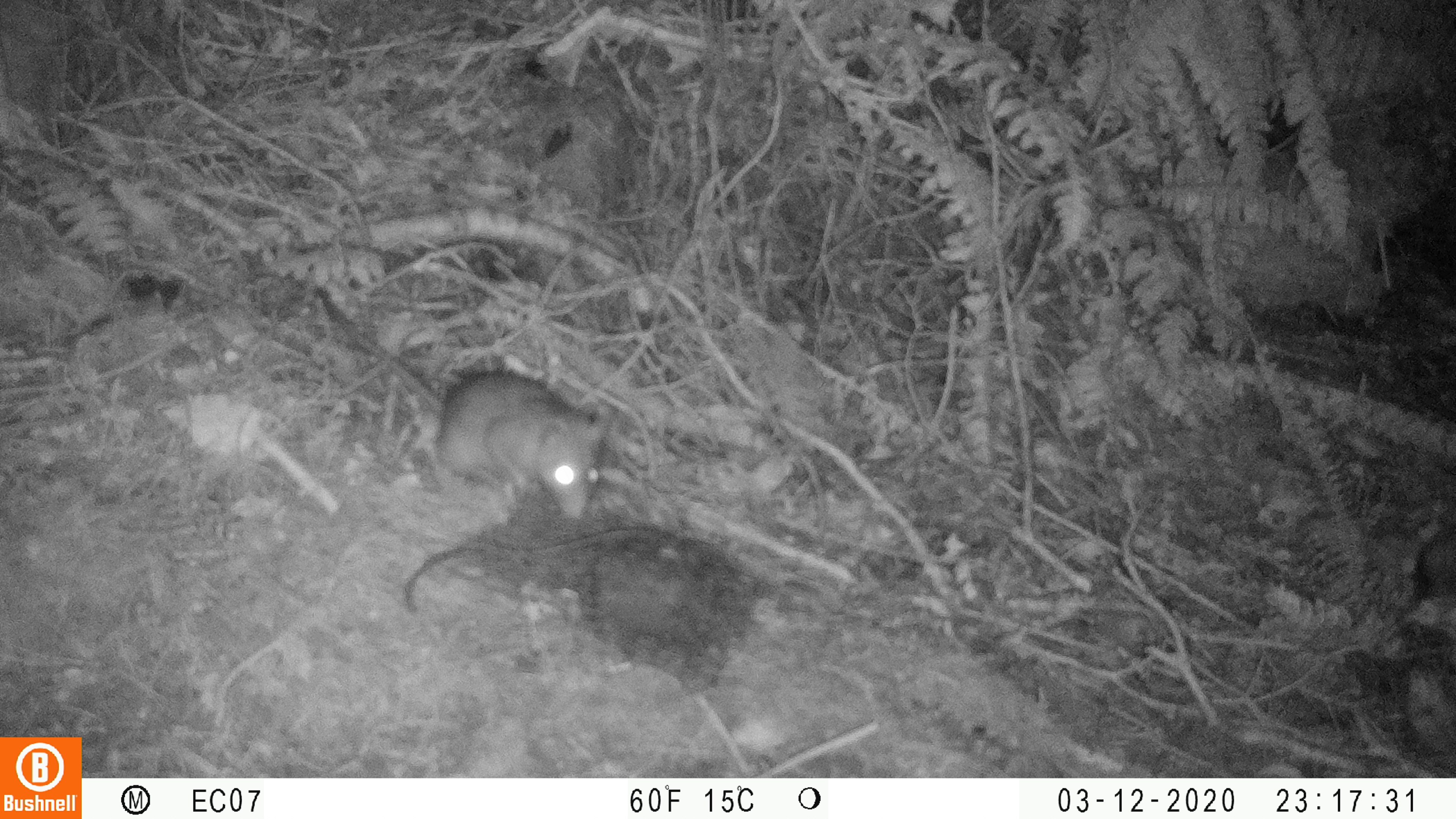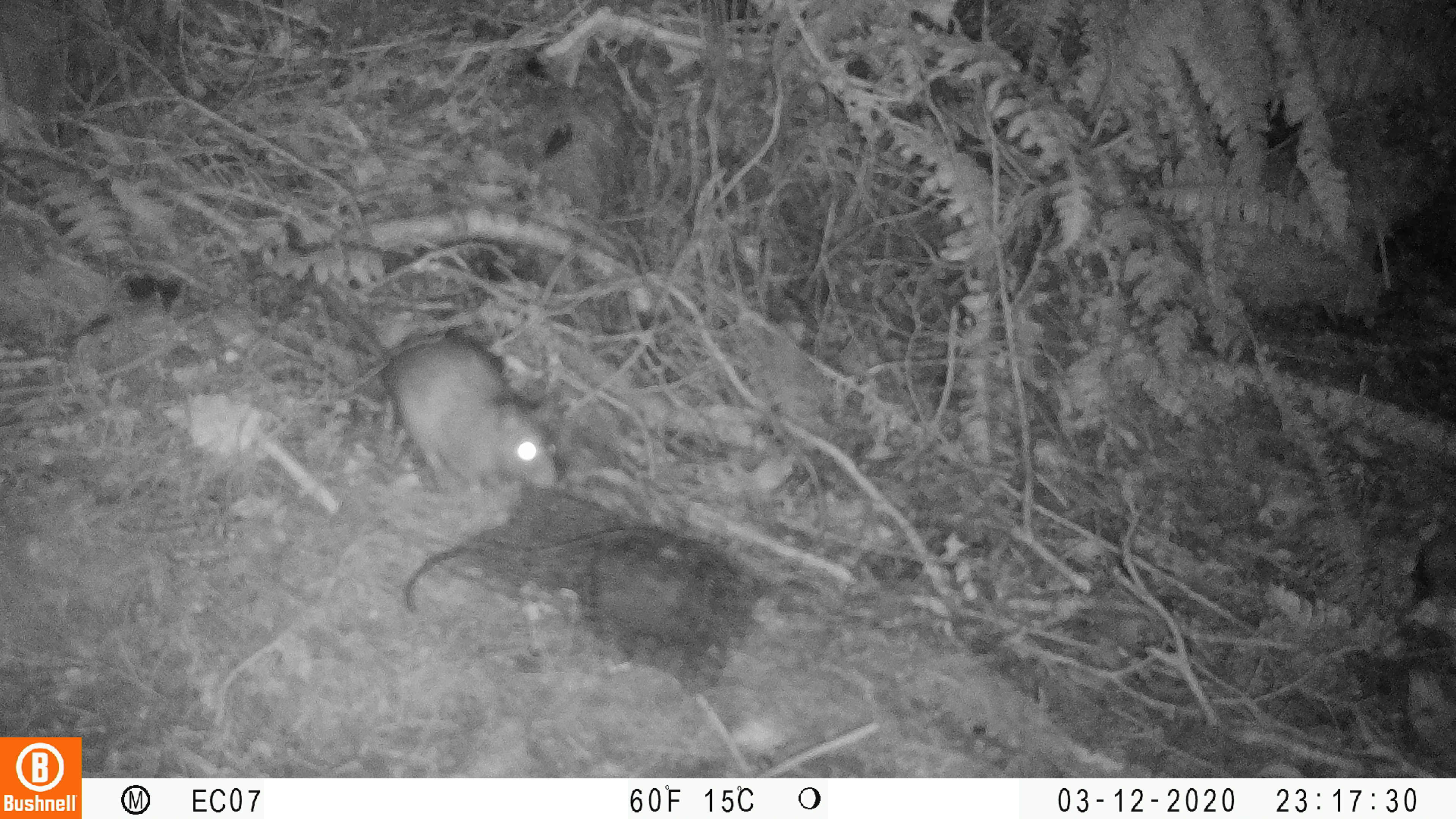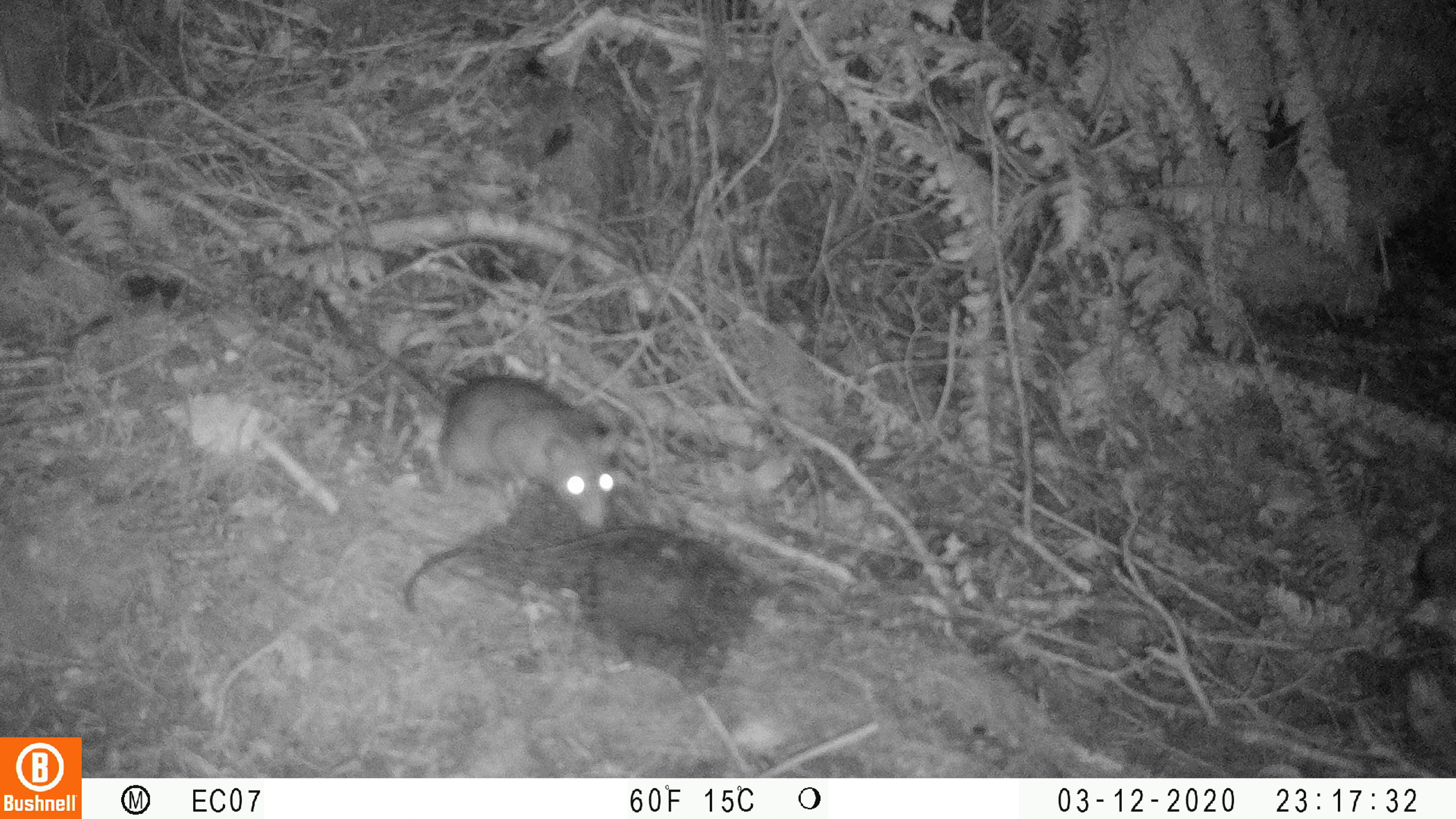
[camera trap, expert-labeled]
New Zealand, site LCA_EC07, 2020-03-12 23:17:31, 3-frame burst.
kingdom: Animalia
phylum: Chordata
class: Mammalia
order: Rodentia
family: Muridae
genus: Rattus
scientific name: Rattus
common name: rat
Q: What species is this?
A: Rat (Rattus).